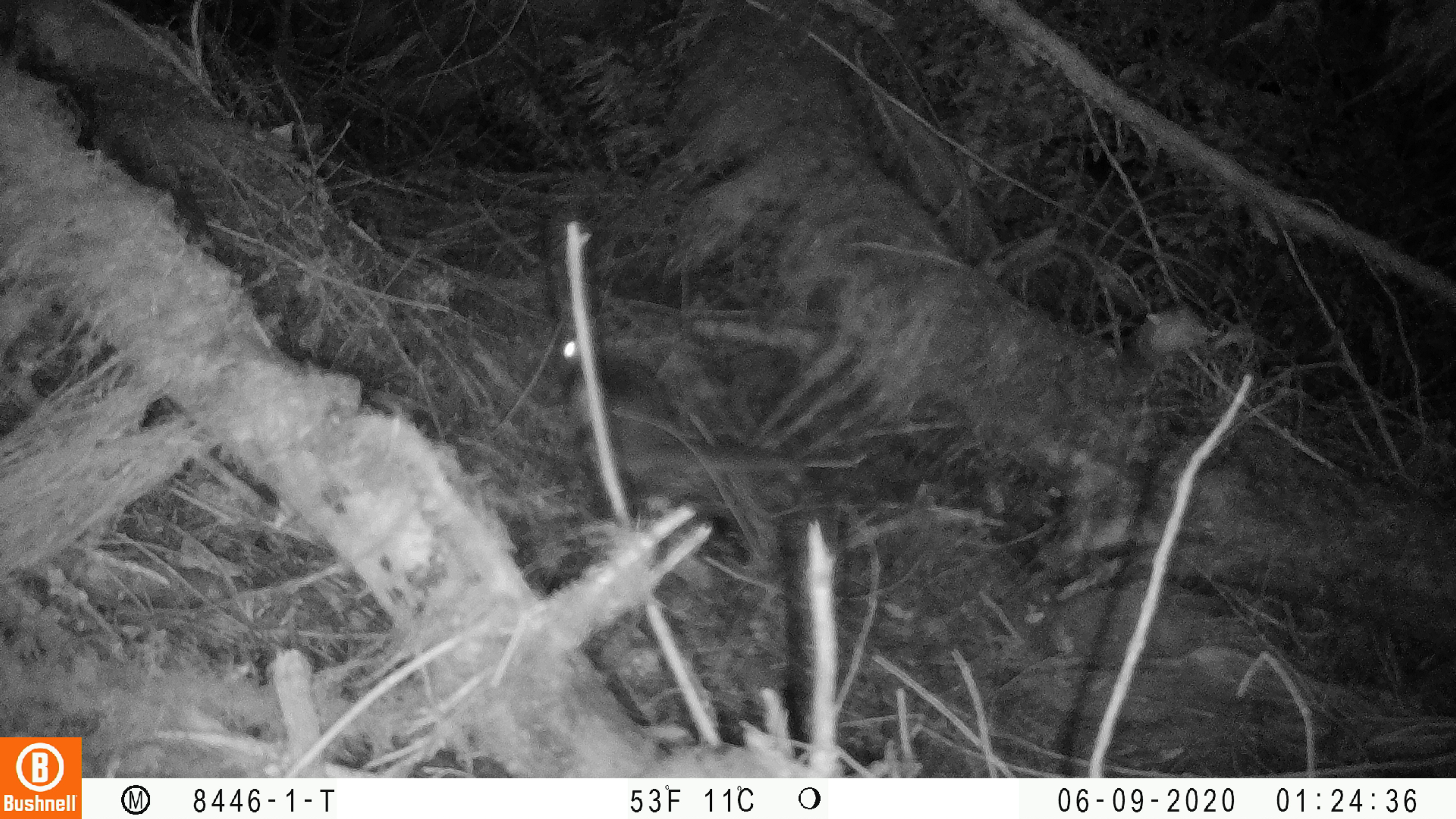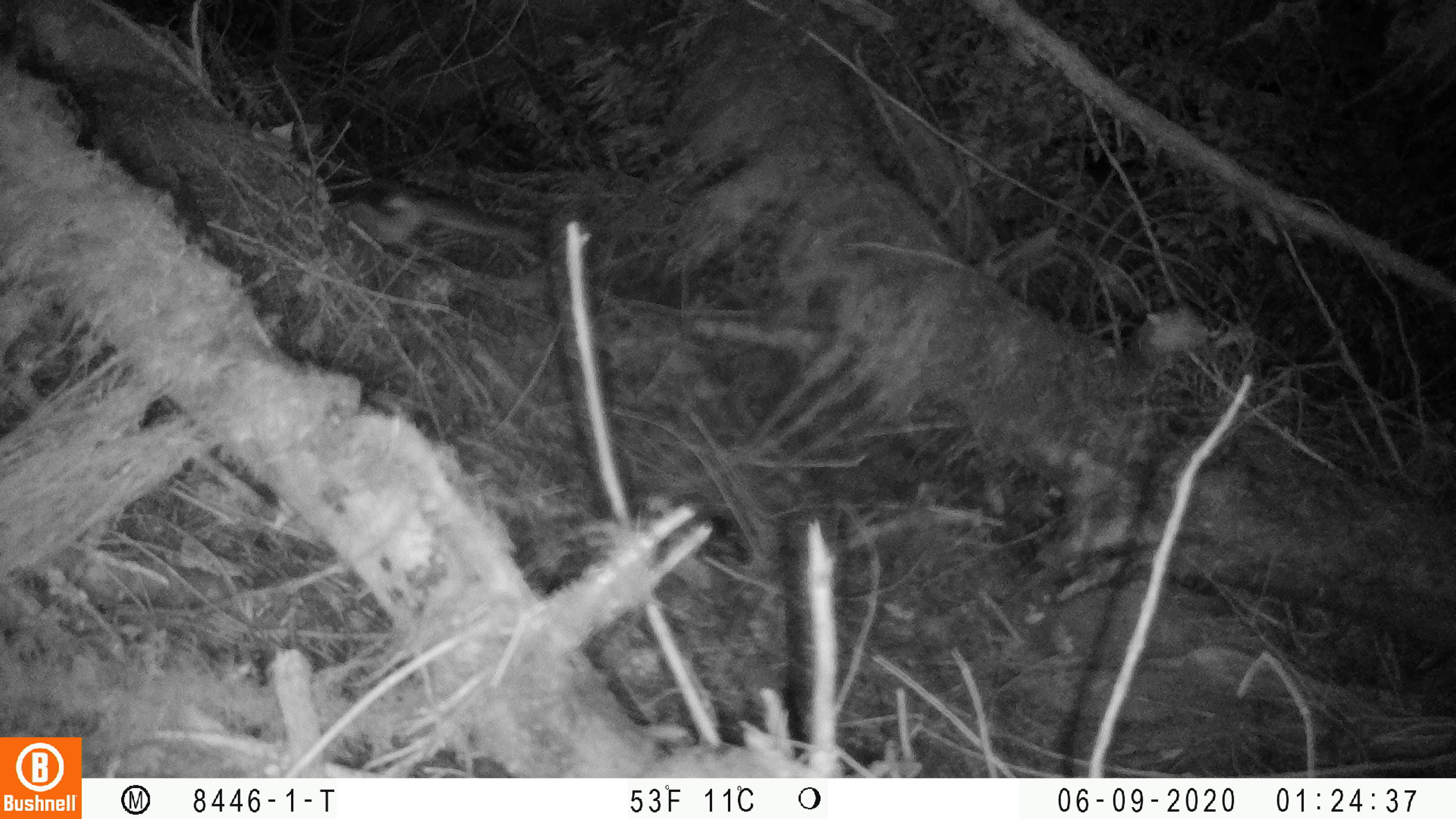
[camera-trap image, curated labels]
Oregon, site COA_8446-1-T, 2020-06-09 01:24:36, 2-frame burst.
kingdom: Animalia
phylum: Chordata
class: Mammalia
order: Rodentia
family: Sciuridae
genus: Glaucomys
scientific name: Glaucomys oregonensis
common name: humboldt's flying squirrel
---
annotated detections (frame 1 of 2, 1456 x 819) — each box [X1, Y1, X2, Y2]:
humboldt's flying squirrel: [550, 314, 812, 493]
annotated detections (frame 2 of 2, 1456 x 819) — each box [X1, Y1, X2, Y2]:
humboldt's flying squirrel: [325, 164, 556, 268]